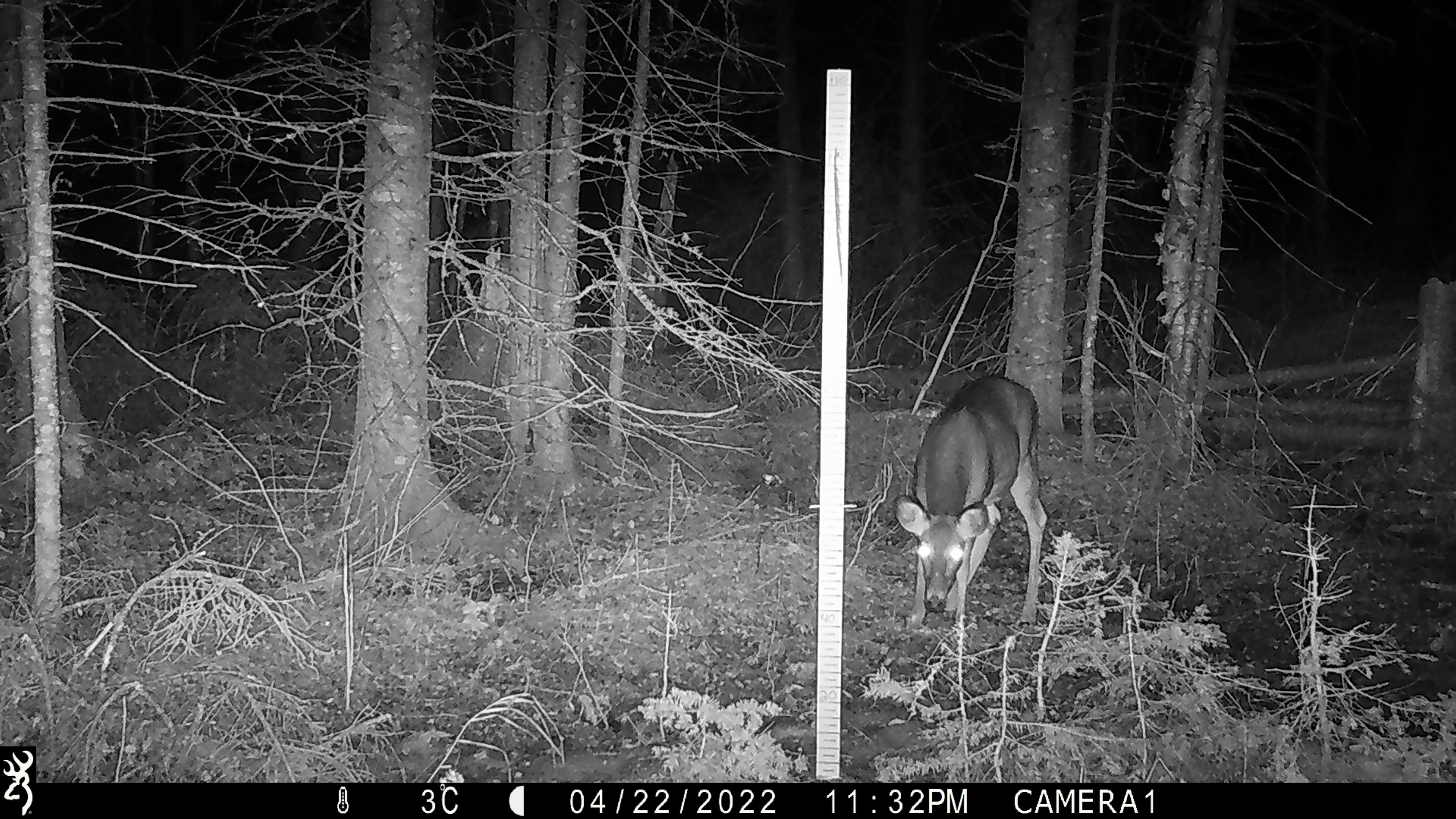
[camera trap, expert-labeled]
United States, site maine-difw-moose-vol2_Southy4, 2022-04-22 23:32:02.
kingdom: Animalia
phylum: Chordata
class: Mammalia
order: Artiodactyla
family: Cervidae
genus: Odocoileus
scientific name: Odocoileus virginianus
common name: white-tailed deer